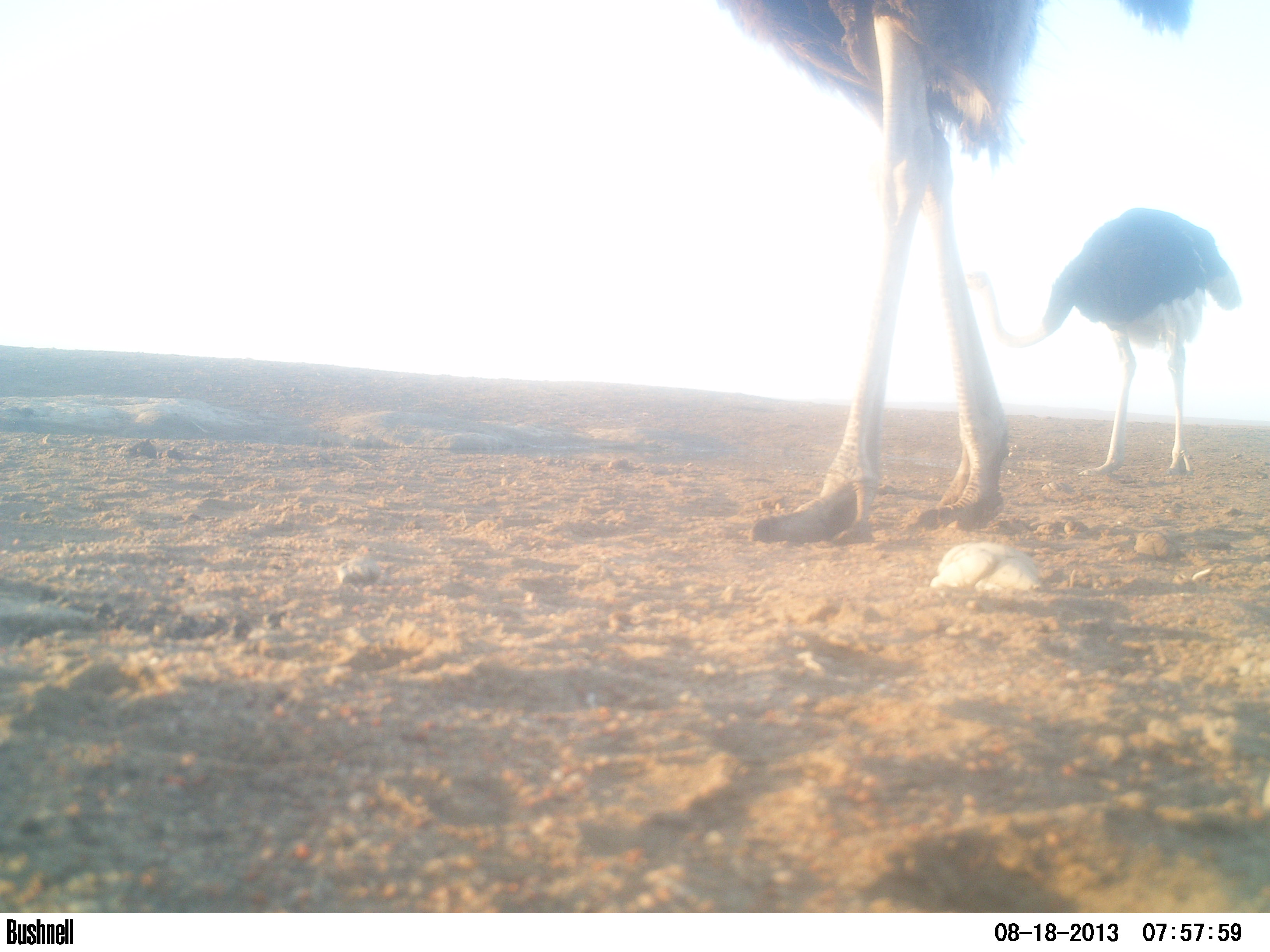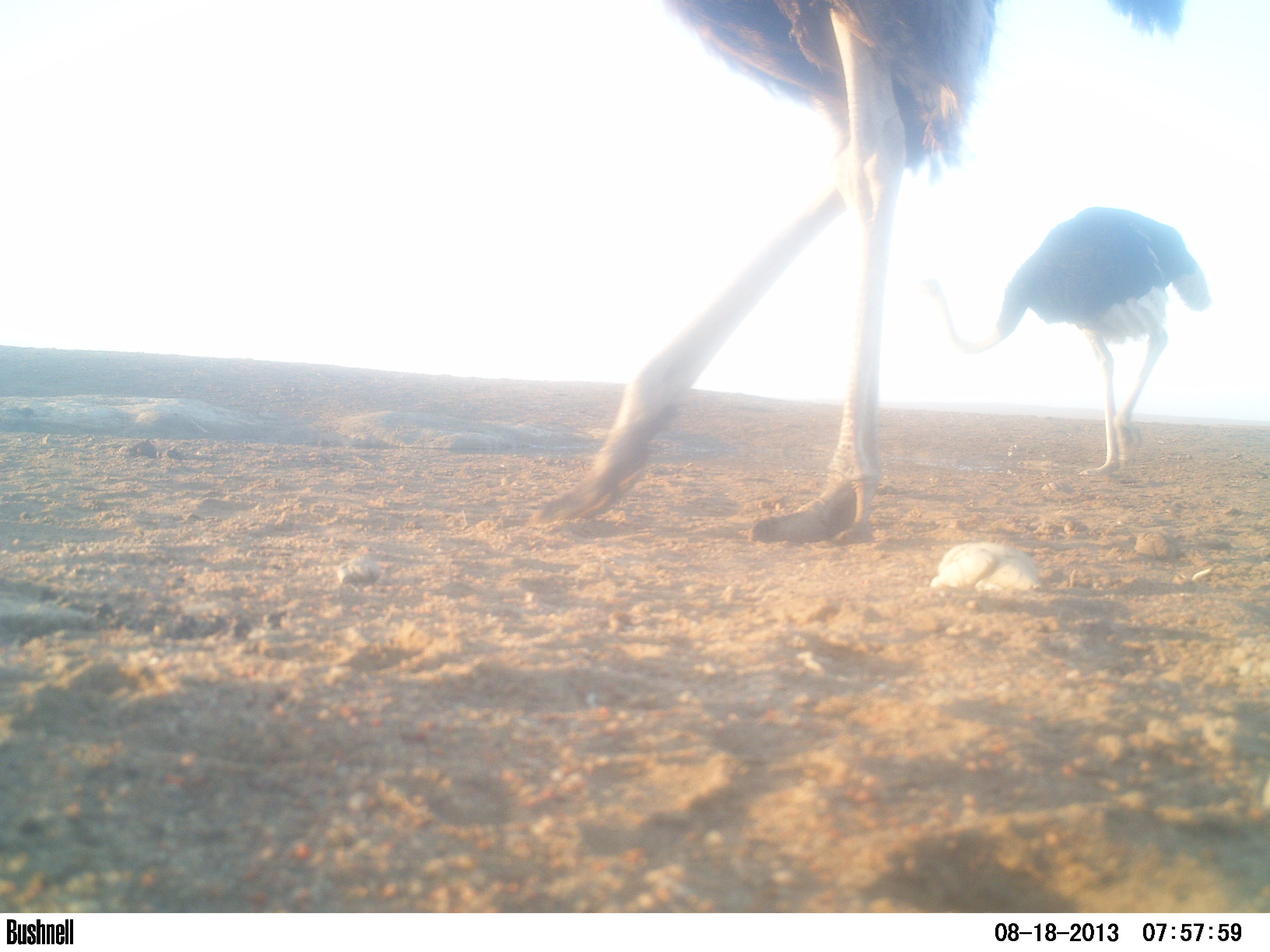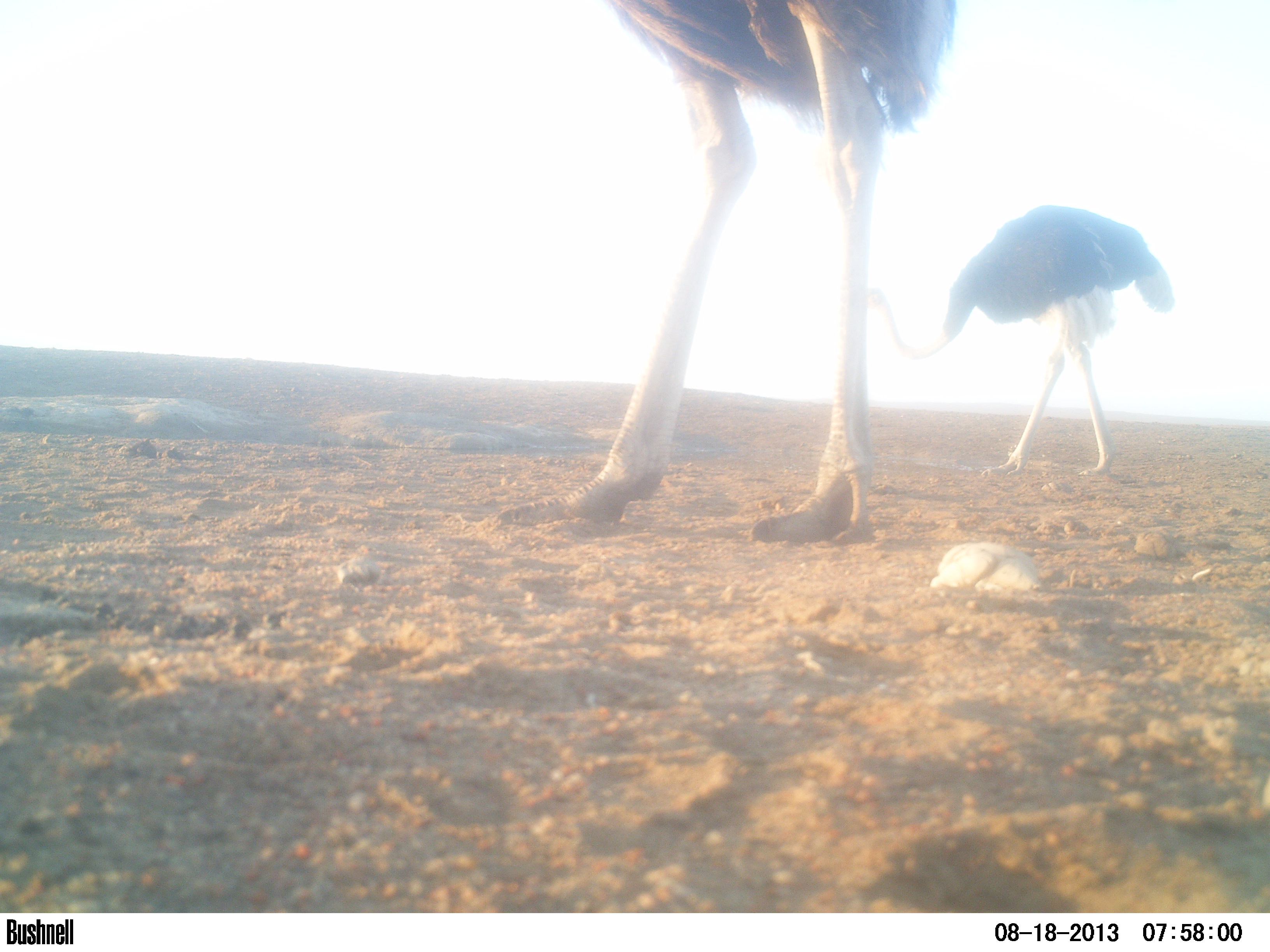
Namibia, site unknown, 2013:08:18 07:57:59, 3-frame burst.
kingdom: Animalia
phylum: Chordata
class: Aves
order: Struthioniformes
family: Struthionidae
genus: Struthio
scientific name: Struthio camelus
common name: common ostrich